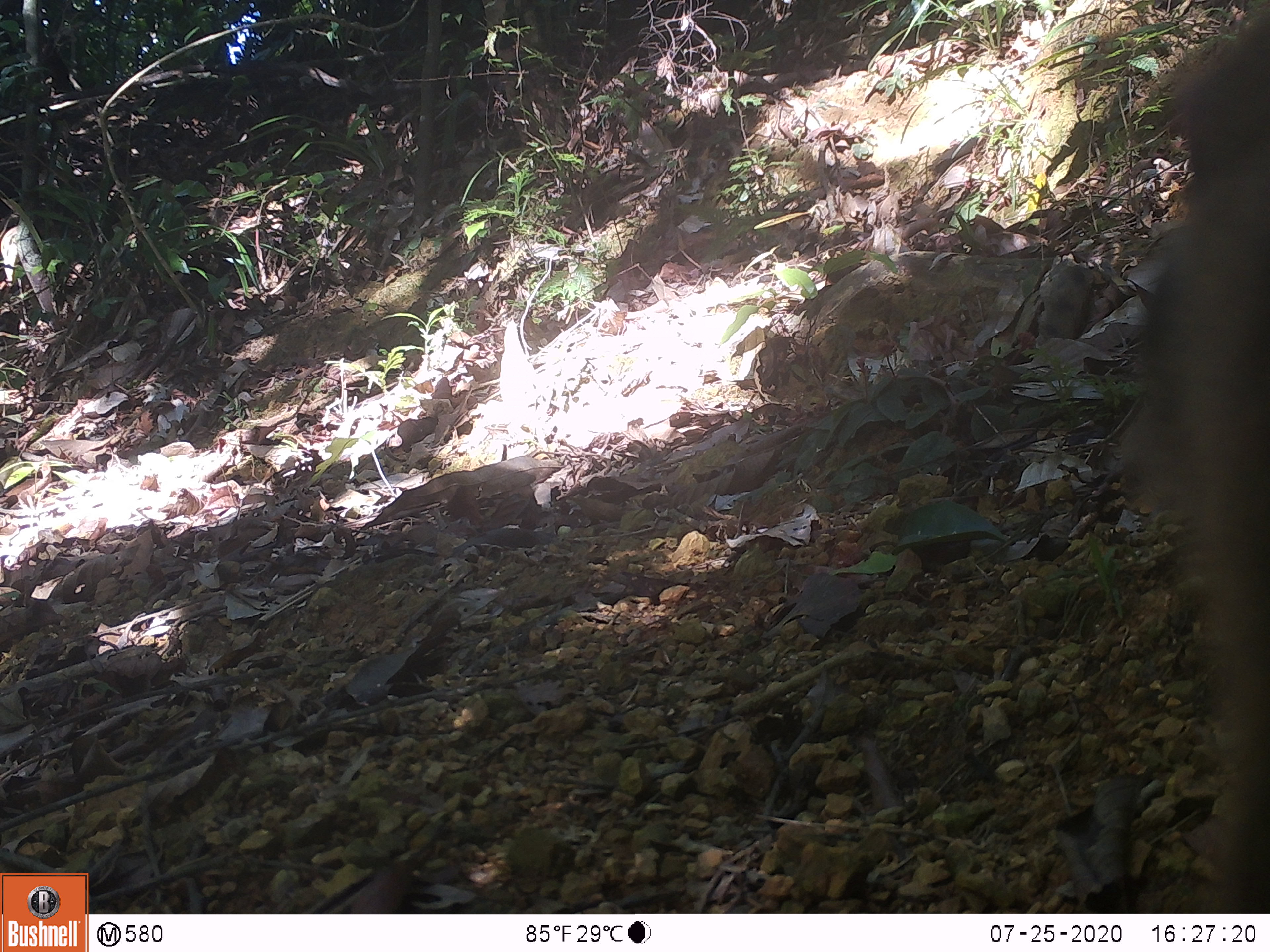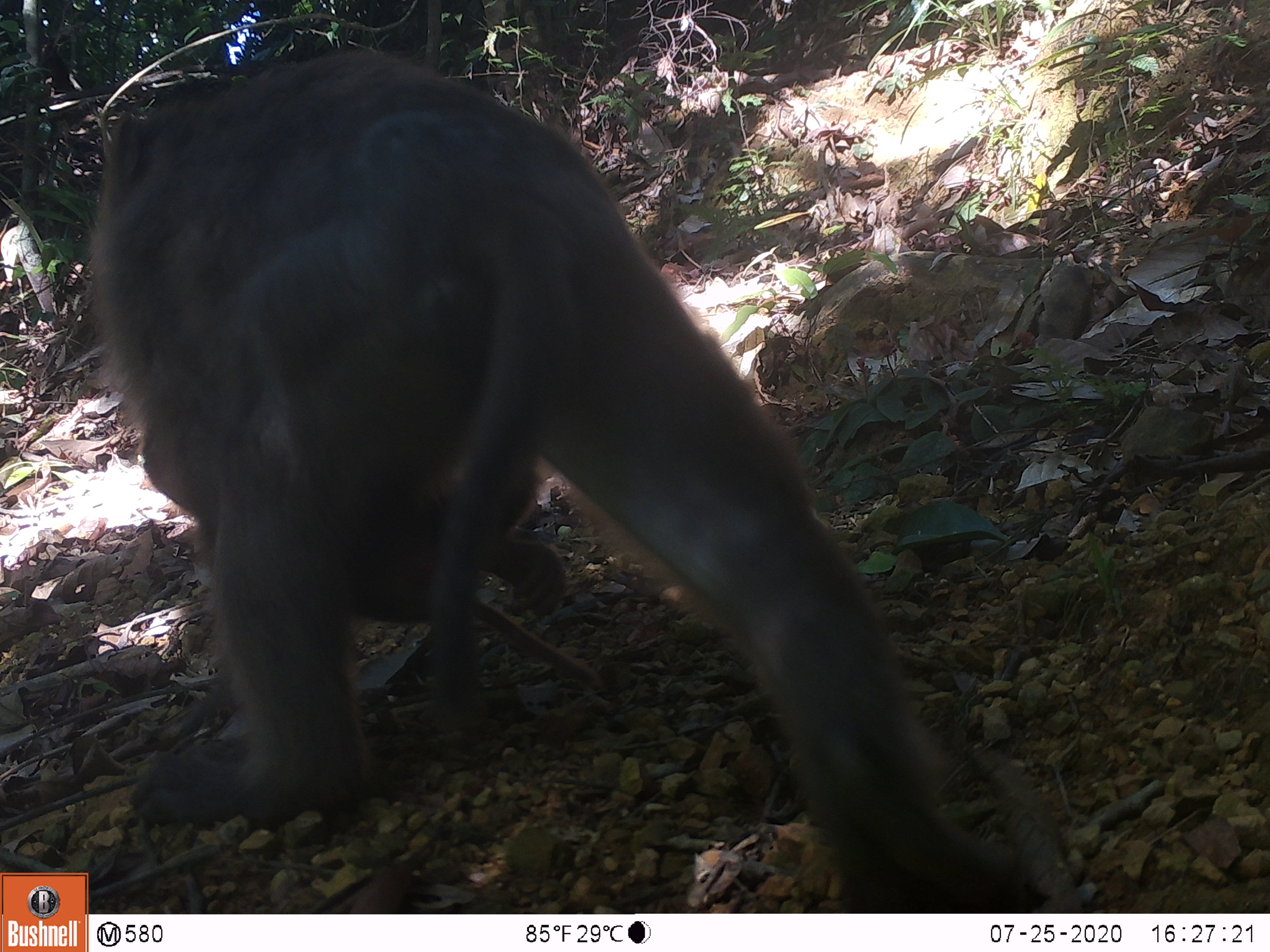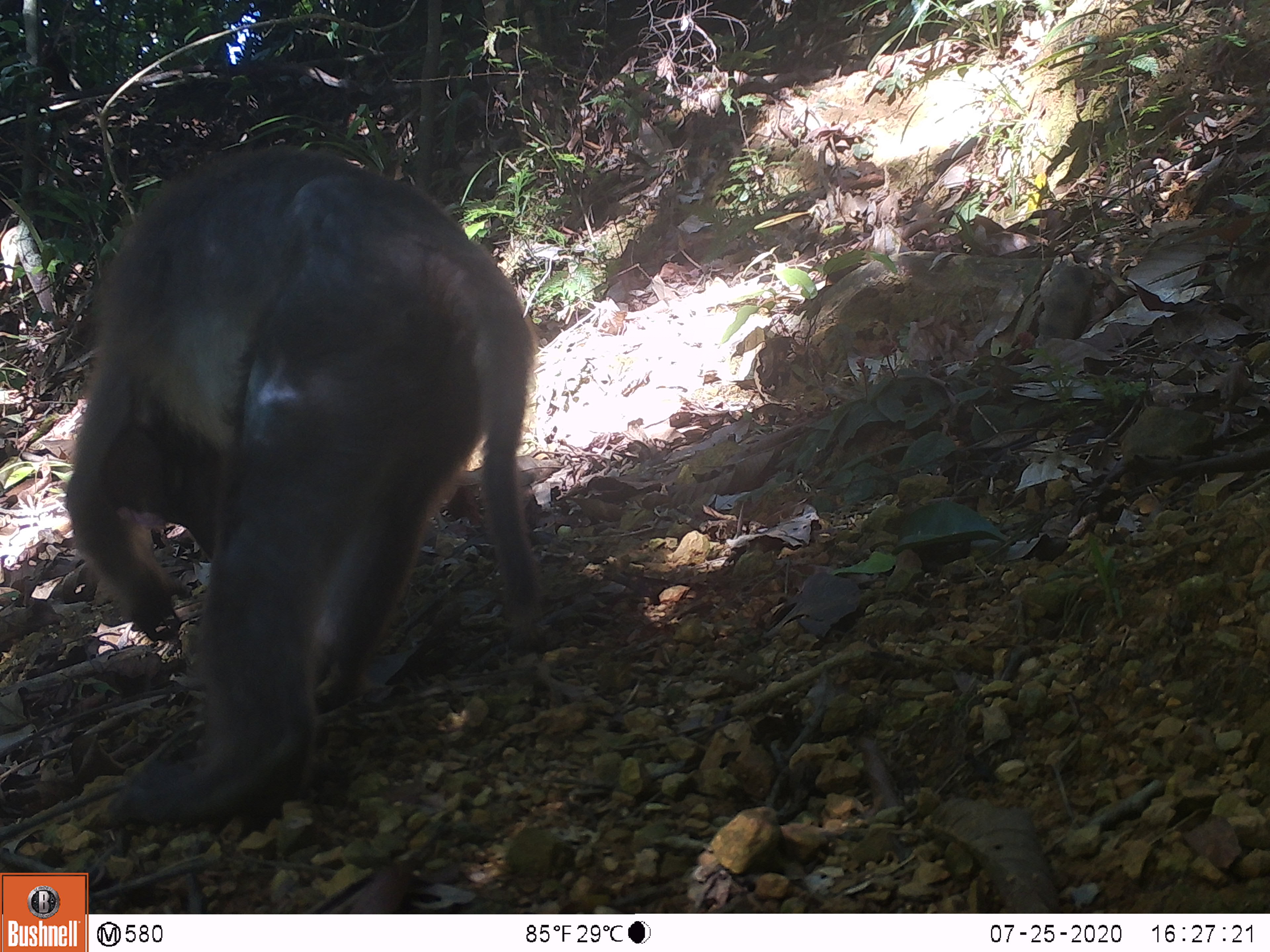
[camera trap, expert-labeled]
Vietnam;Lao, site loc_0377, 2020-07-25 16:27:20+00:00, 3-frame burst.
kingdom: Animalia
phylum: Chordata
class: Mammalia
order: Primates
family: Cercopithecidae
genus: Macaca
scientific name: Macaca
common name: macaques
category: assam or rhesus macaque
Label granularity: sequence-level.